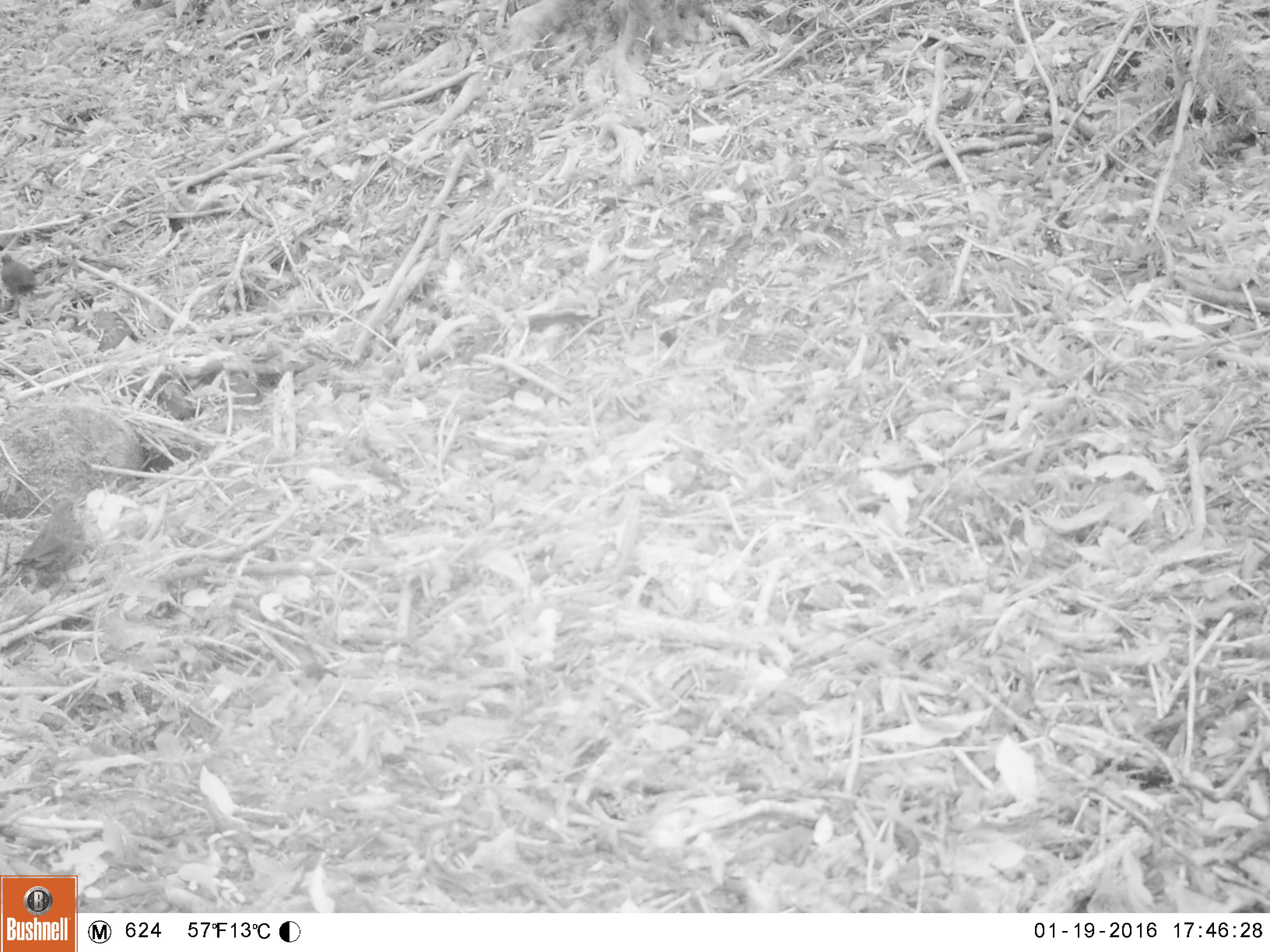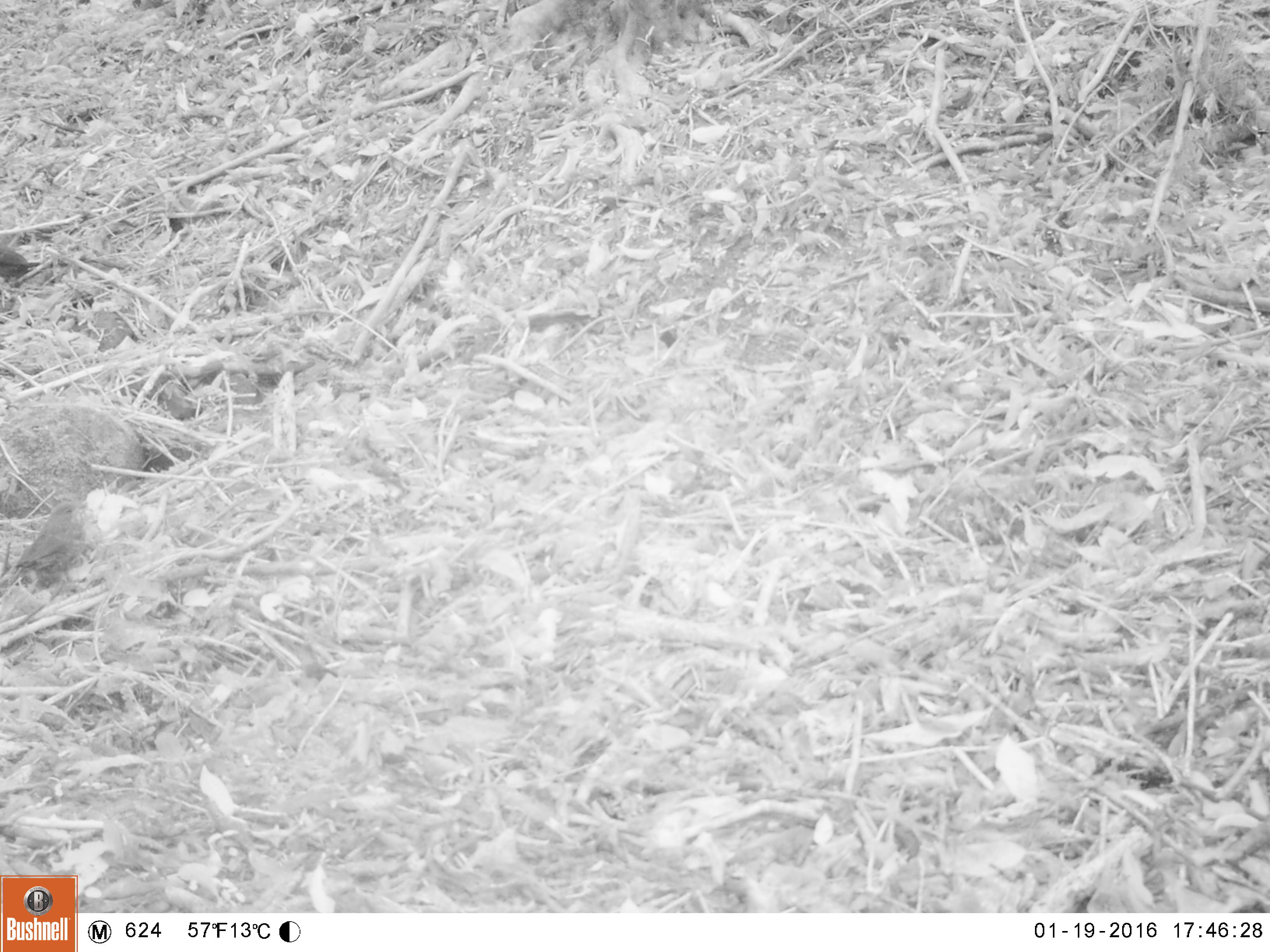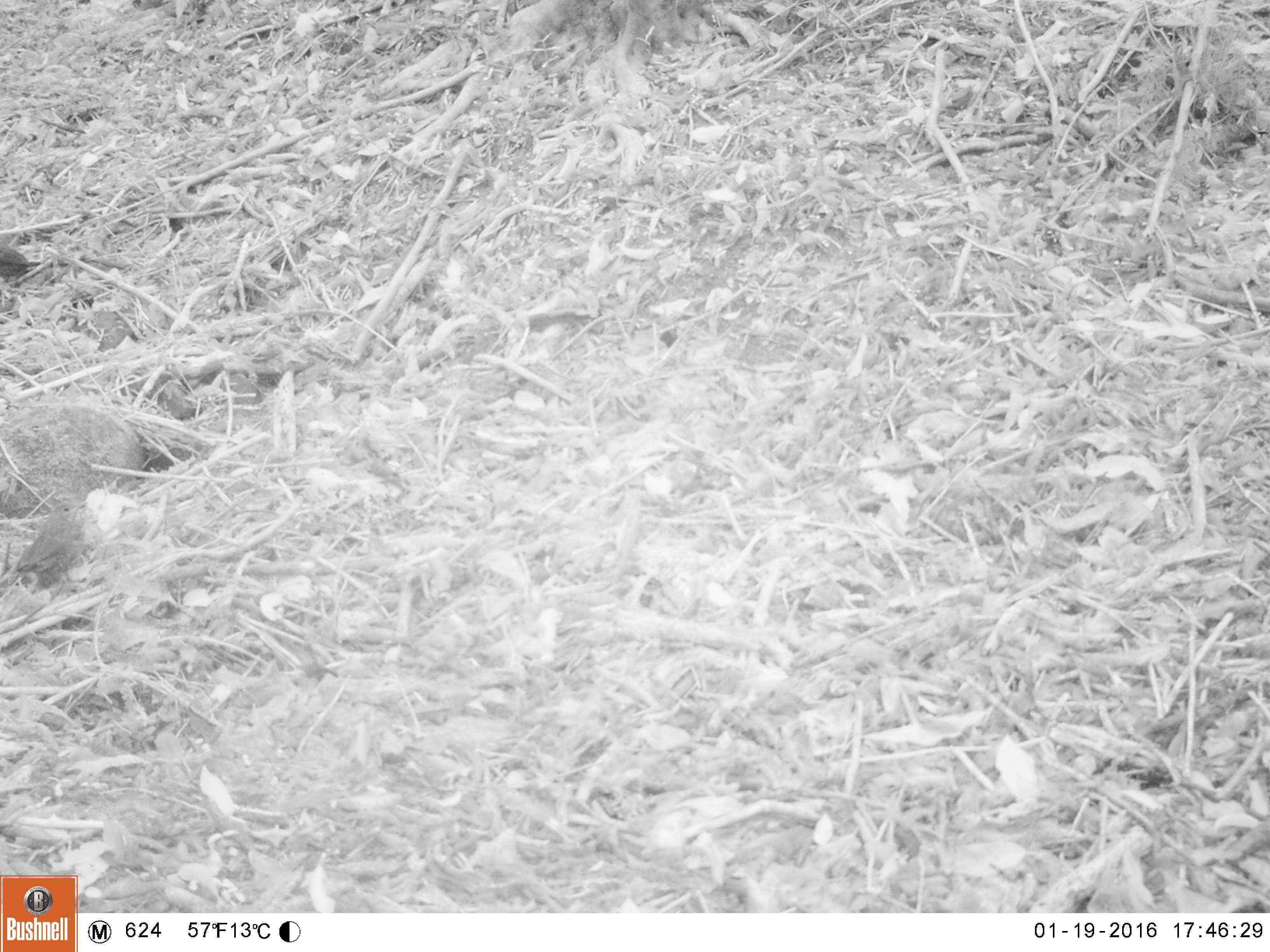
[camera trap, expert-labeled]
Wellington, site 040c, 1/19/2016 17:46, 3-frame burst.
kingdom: Animalia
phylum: Chordata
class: Aves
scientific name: Aves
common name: bird